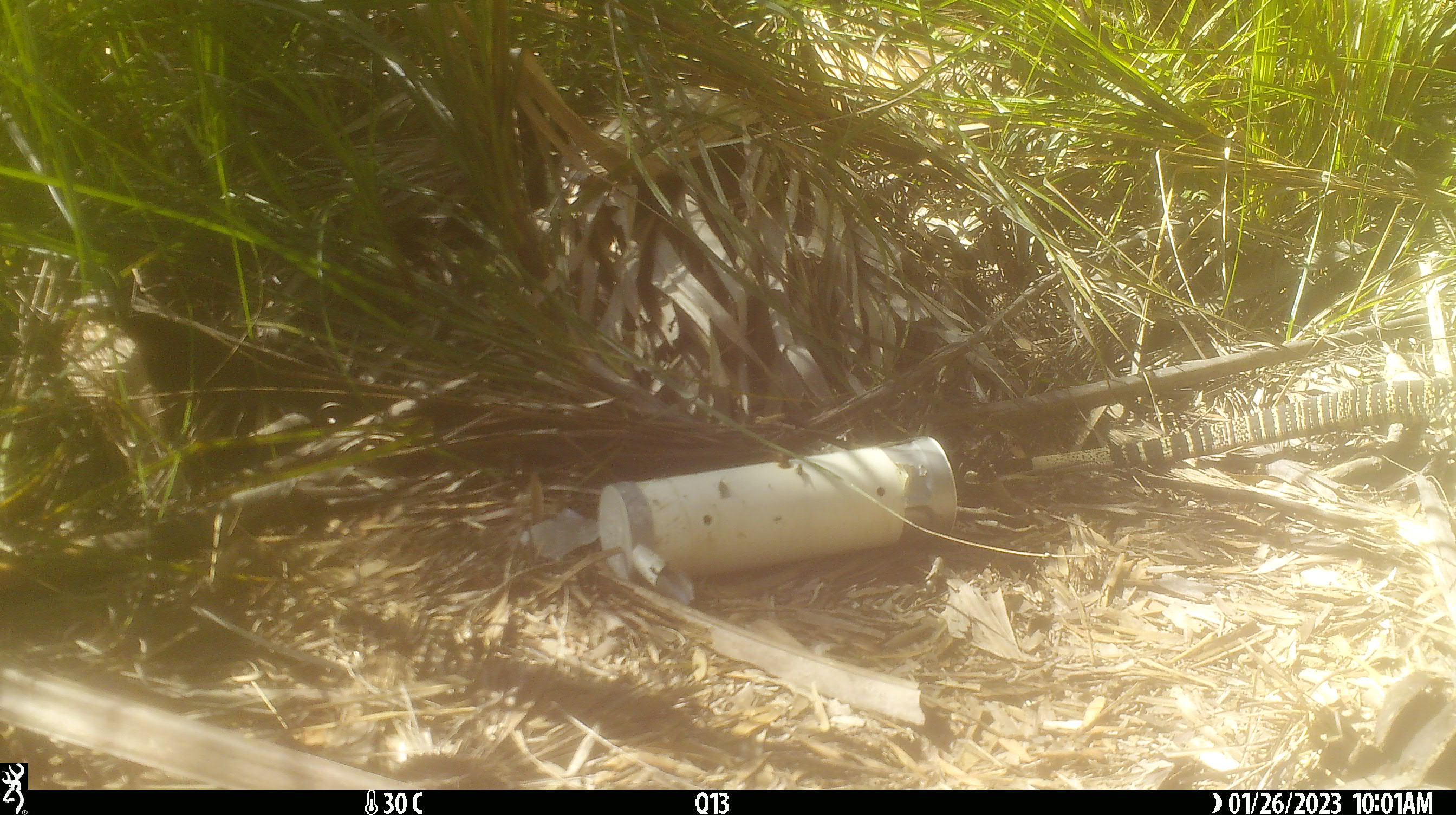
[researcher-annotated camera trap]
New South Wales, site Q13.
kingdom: Animalia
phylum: Chordata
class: Reptilia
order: Squamata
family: Varanidae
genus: Varanus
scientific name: Varanus varius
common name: lace monitor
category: goanna